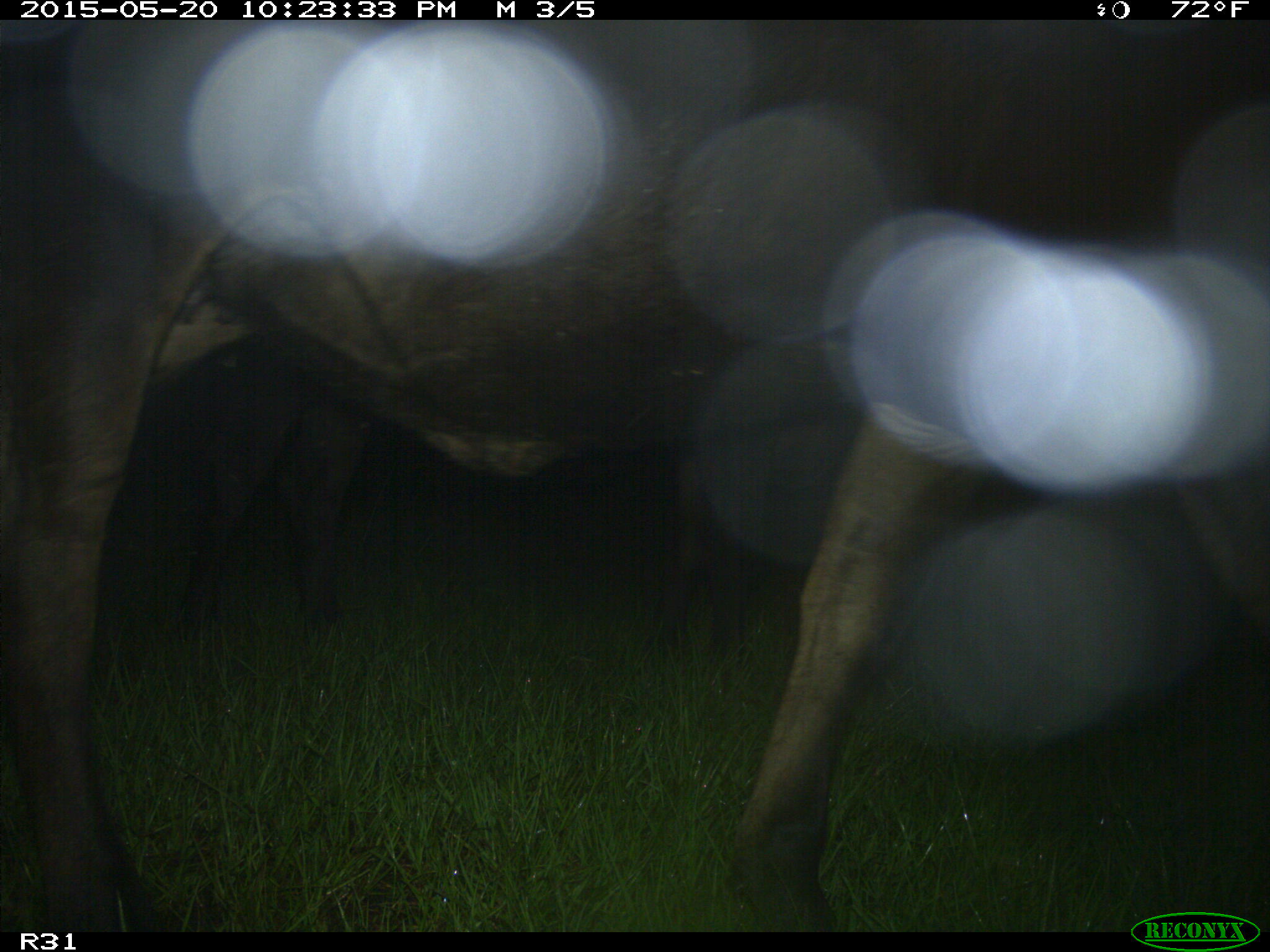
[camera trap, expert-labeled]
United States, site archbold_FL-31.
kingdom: Animalia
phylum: Chordata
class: Mammalia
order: Artiodactyla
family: Bovidae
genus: Bos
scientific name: Bos taurus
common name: domestic cow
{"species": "Bos taurus (domestic cow)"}